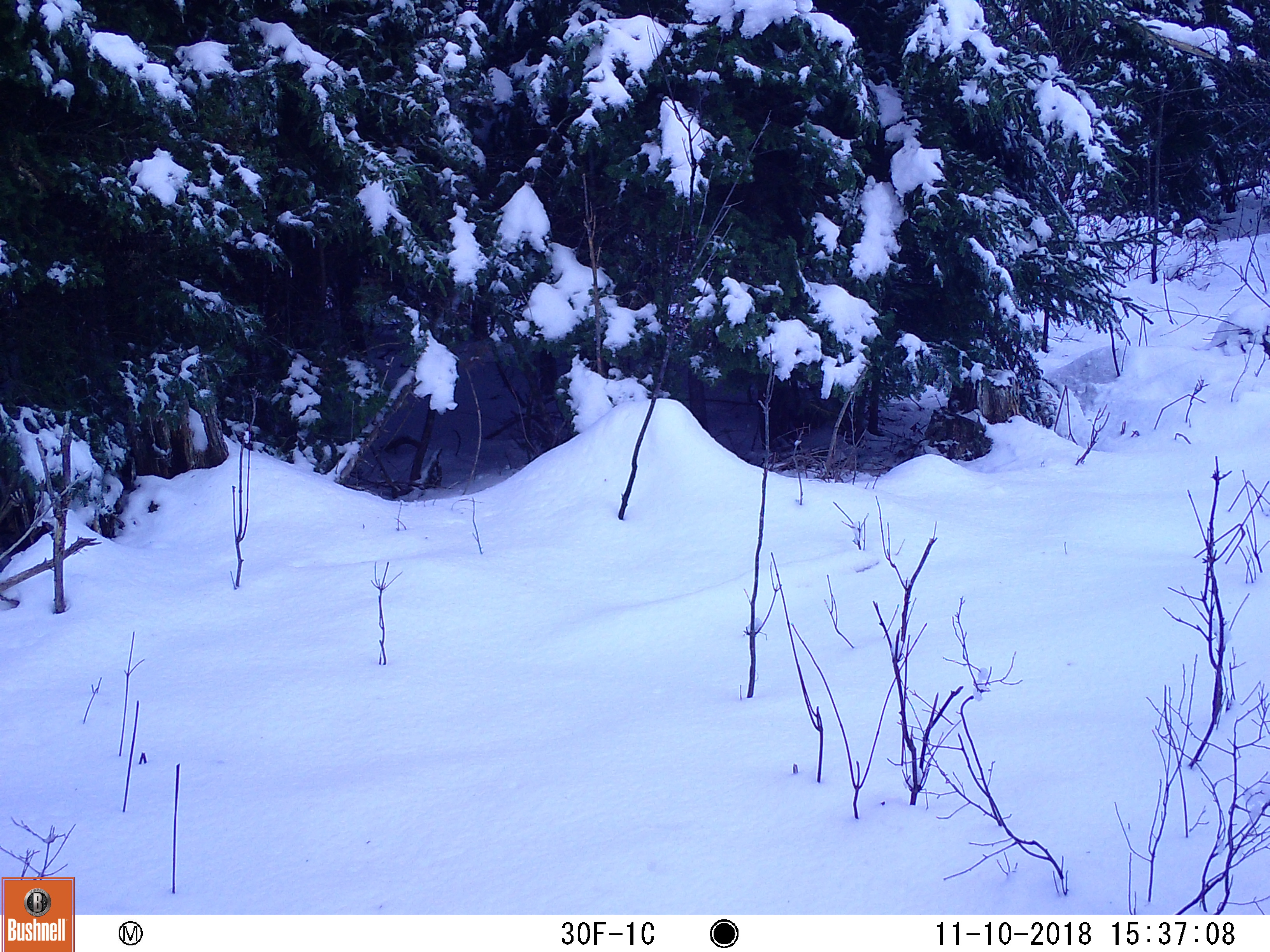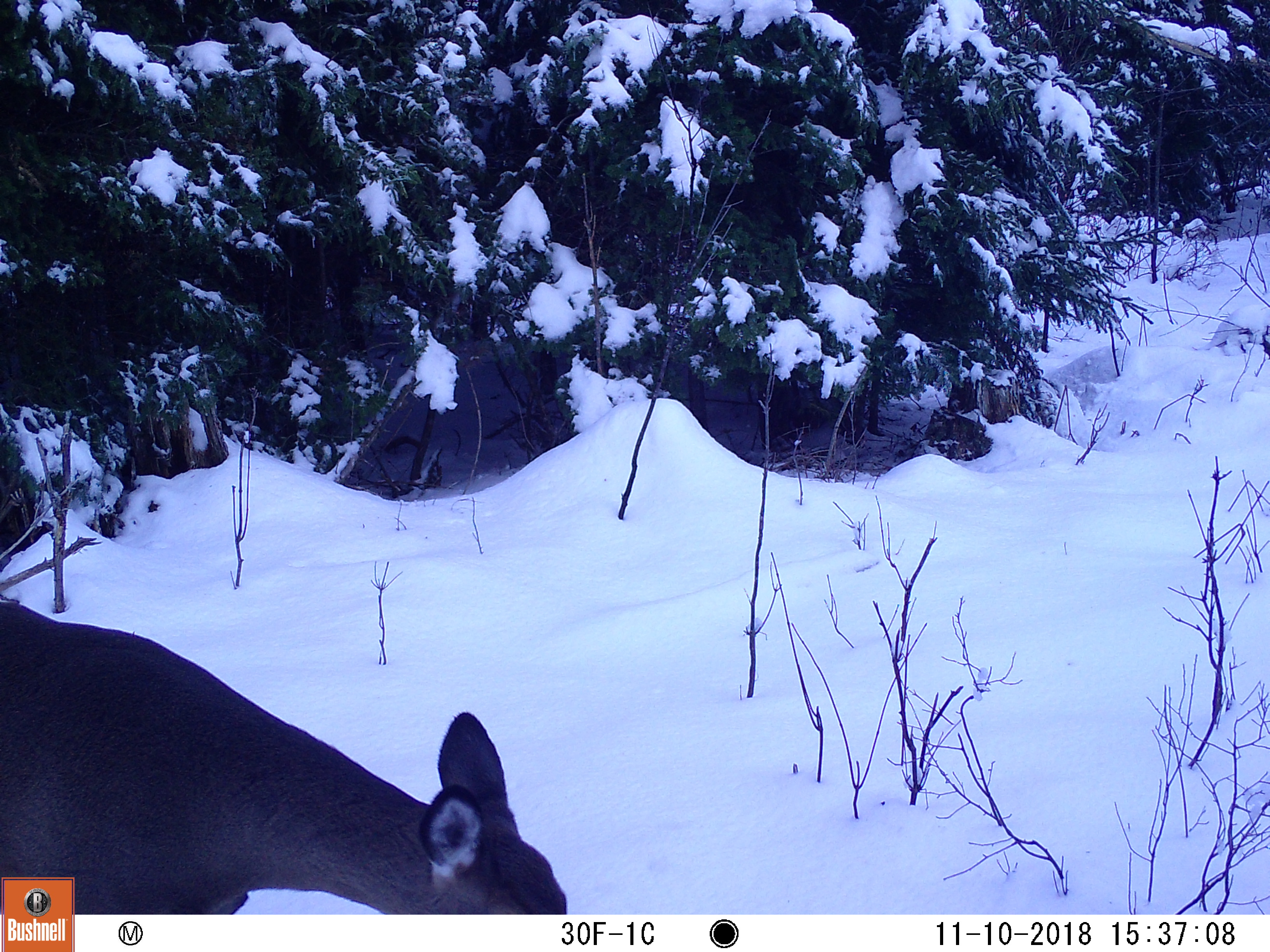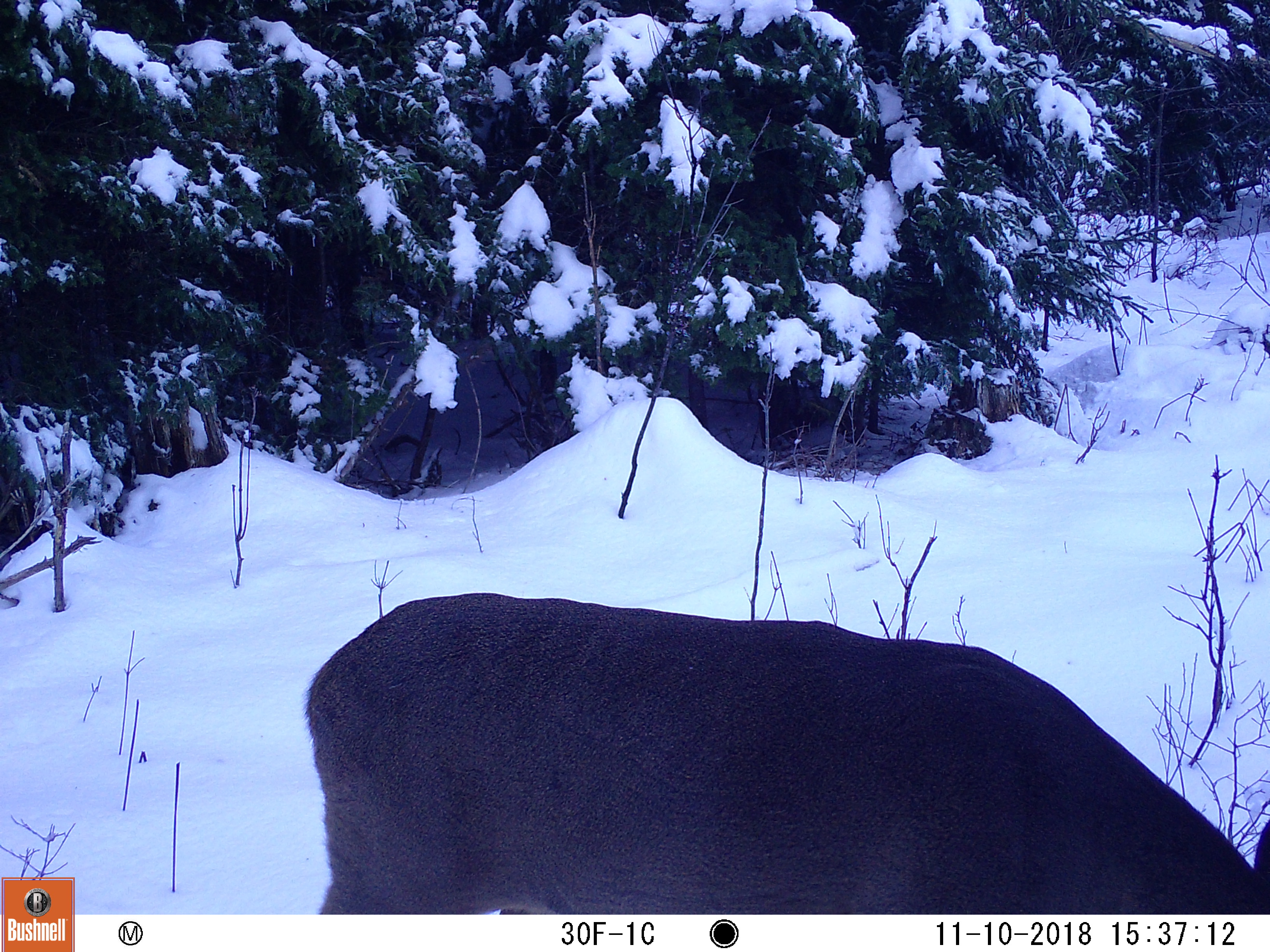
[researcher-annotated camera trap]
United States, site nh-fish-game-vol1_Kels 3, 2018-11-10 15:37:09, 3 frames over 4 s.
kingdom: Animalia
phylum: Chordata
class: Mammalia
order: Artiodactyla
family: Cervidae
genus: Odocoileus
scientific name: Odocoileus virginianus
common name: white-tailed deer